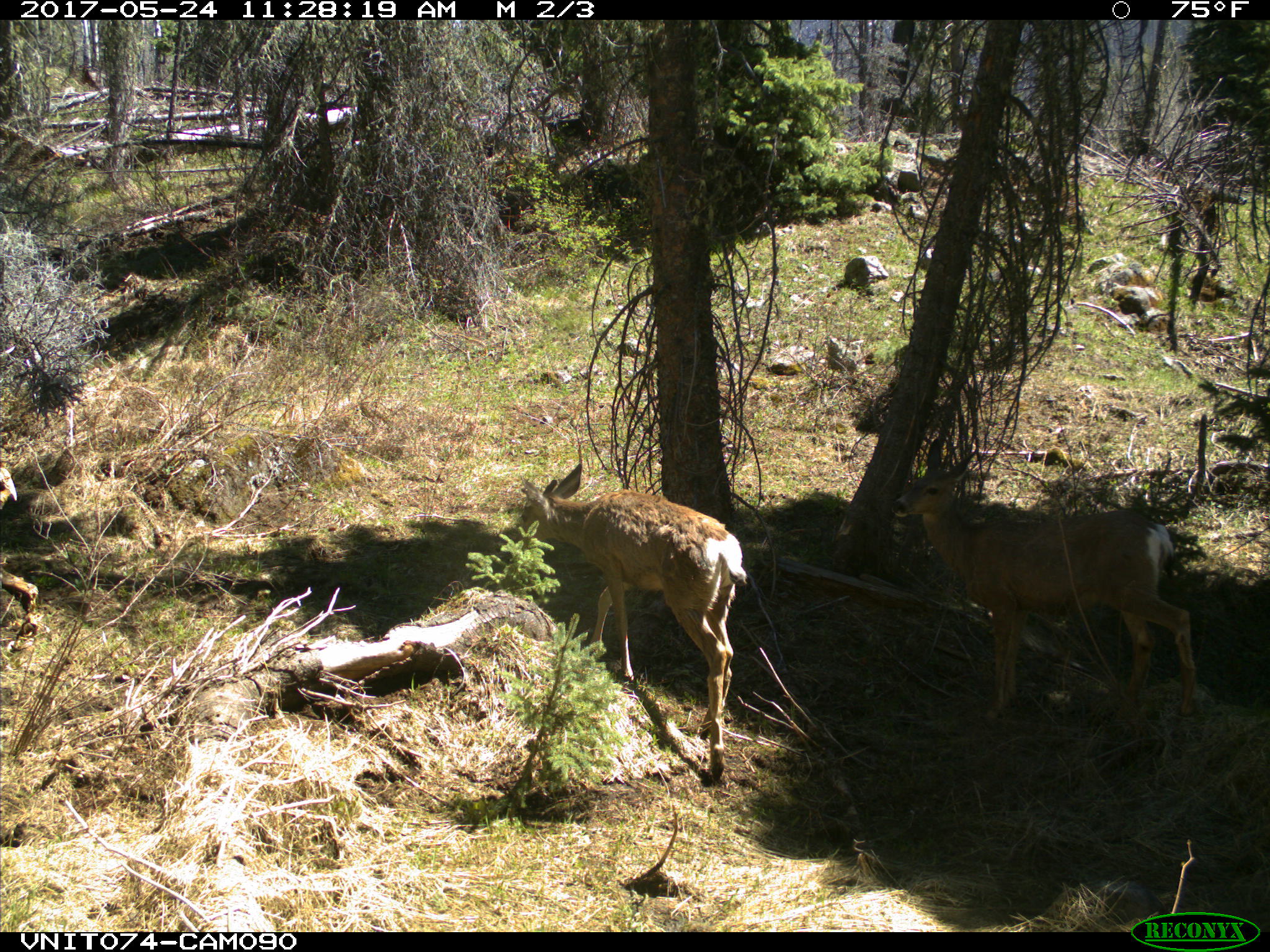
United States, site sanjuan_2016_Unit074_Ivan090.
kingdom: Animalia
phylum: Chordata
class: Mammalia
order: Artiodactyla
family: Cervidae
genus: Odocoileus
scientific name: Odocoileus hemionus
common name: mule deer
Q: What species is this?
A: Odocoileus hemionus (mule deer).